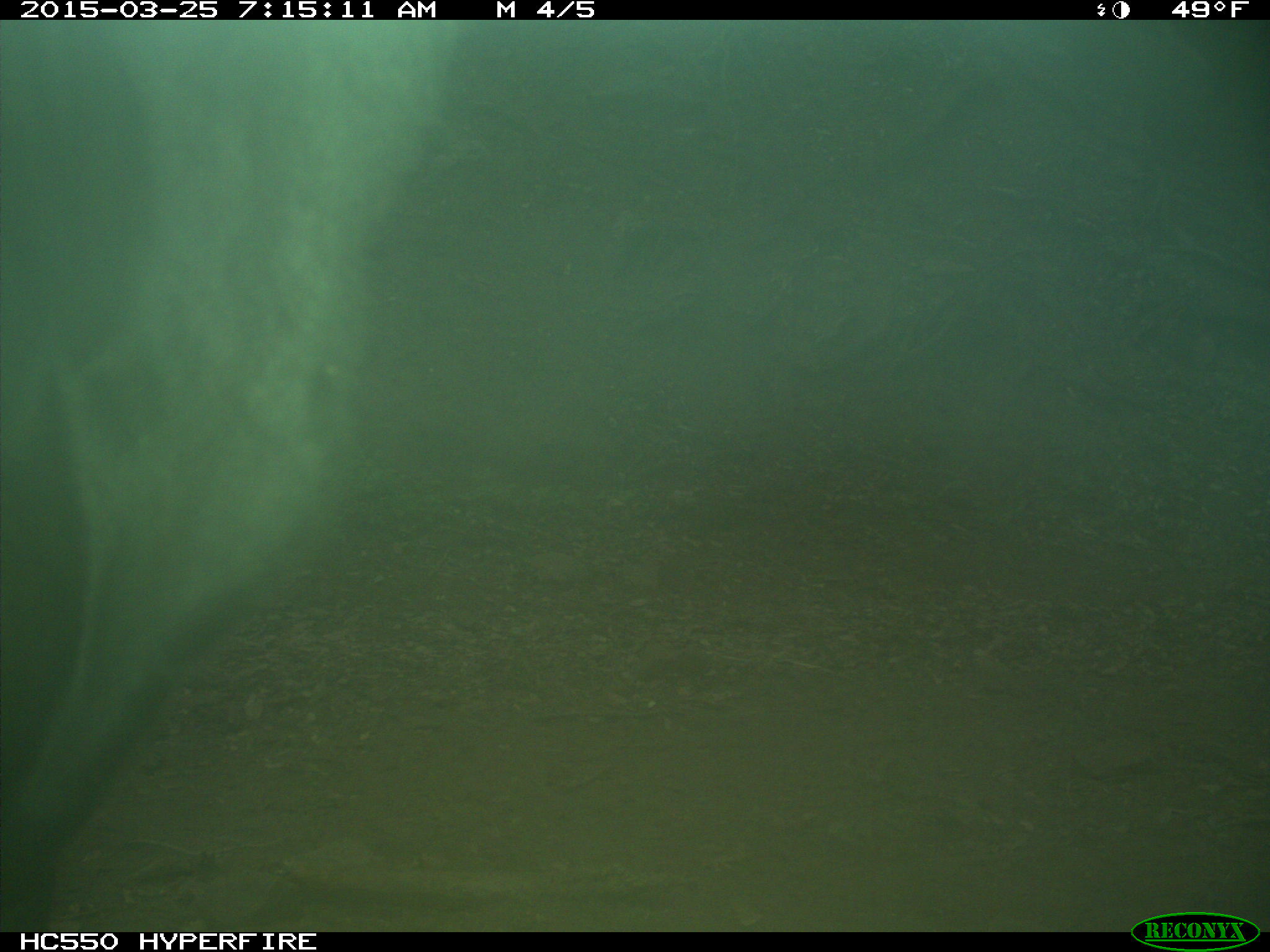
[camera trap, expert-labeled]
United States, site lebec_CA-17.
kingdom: Animalia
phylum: Chordata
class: Mammalia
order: Artiodactyla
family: Bovidae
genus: Bos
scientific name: Bos taurus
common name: domestic cow